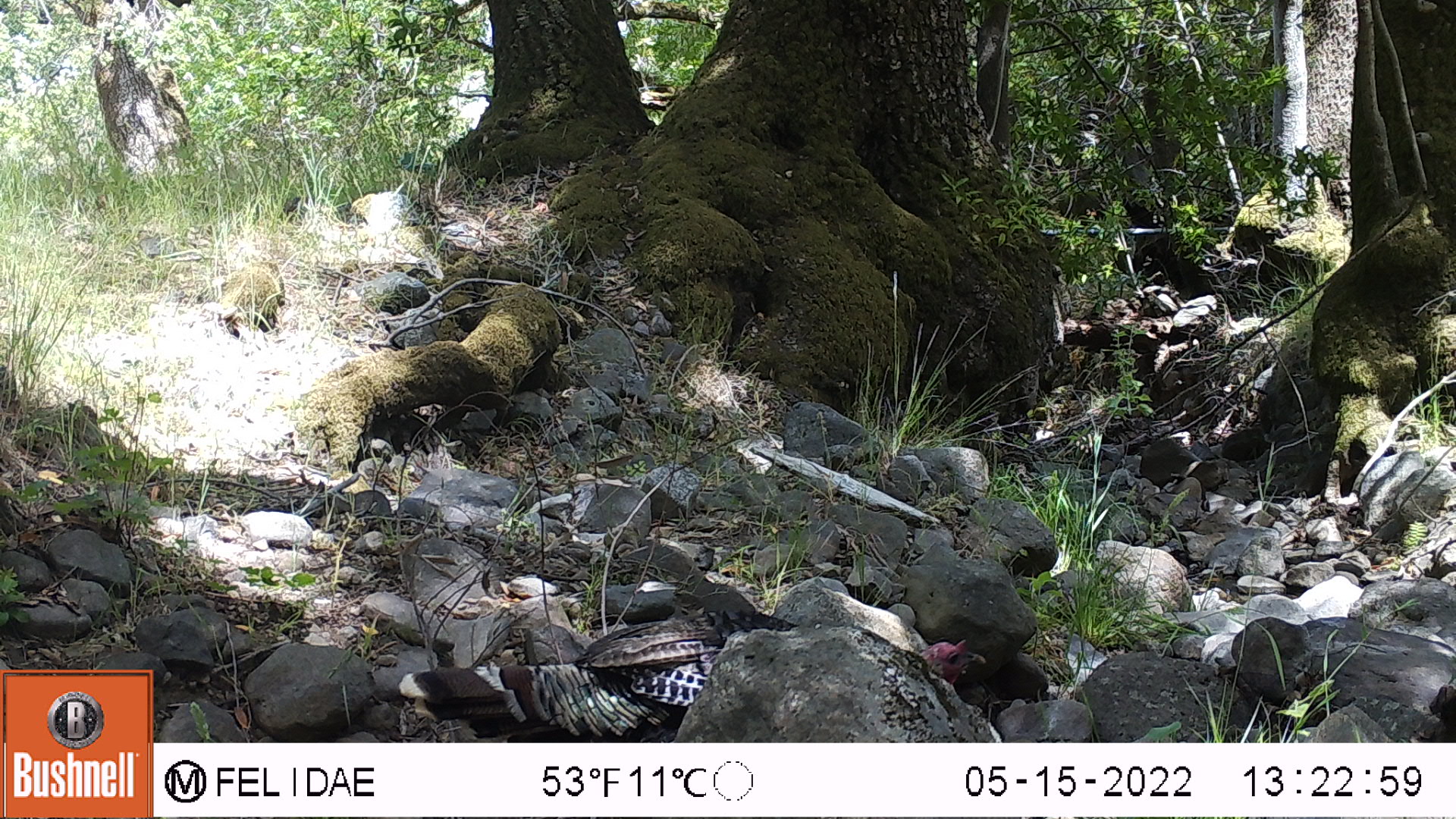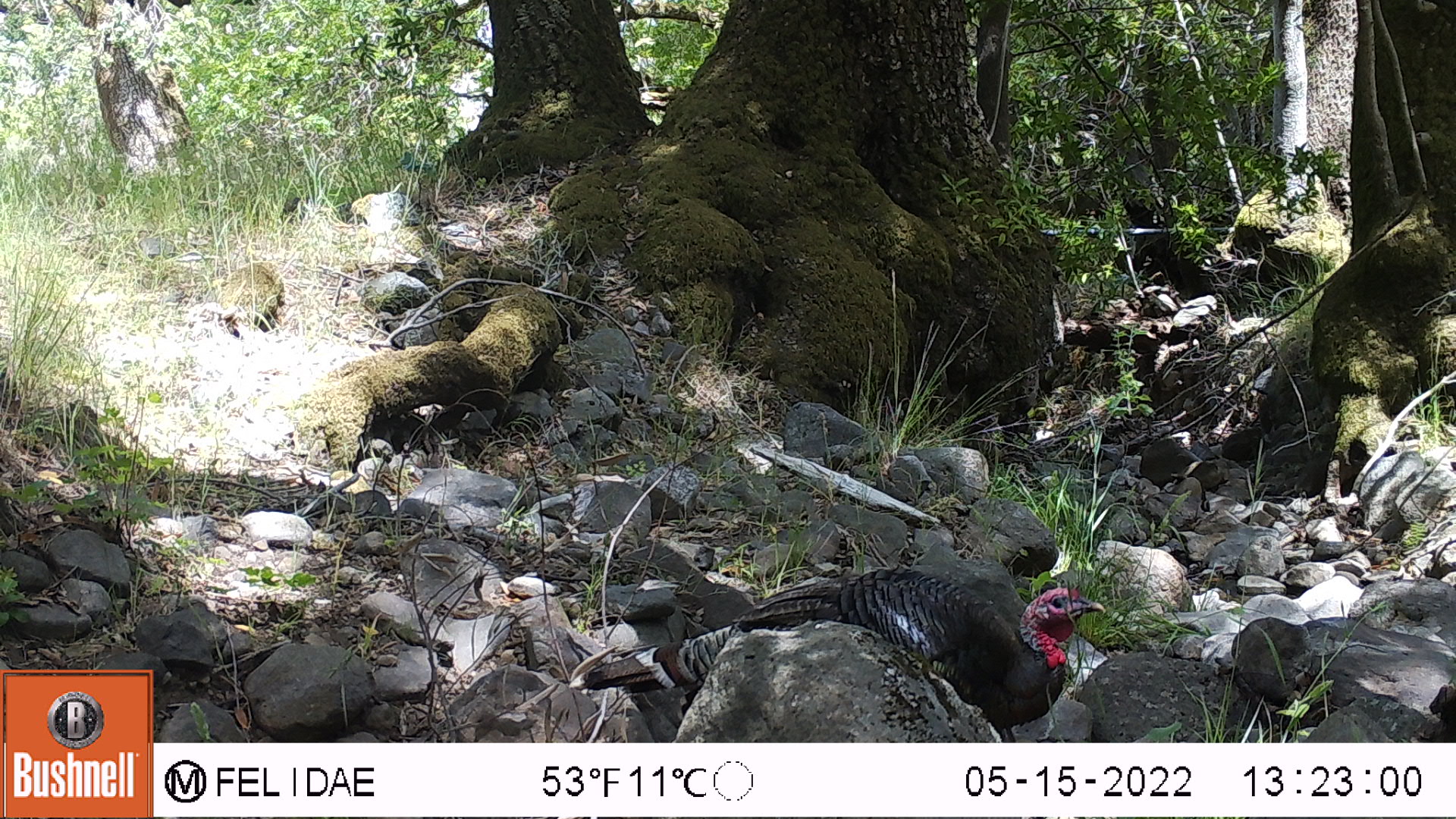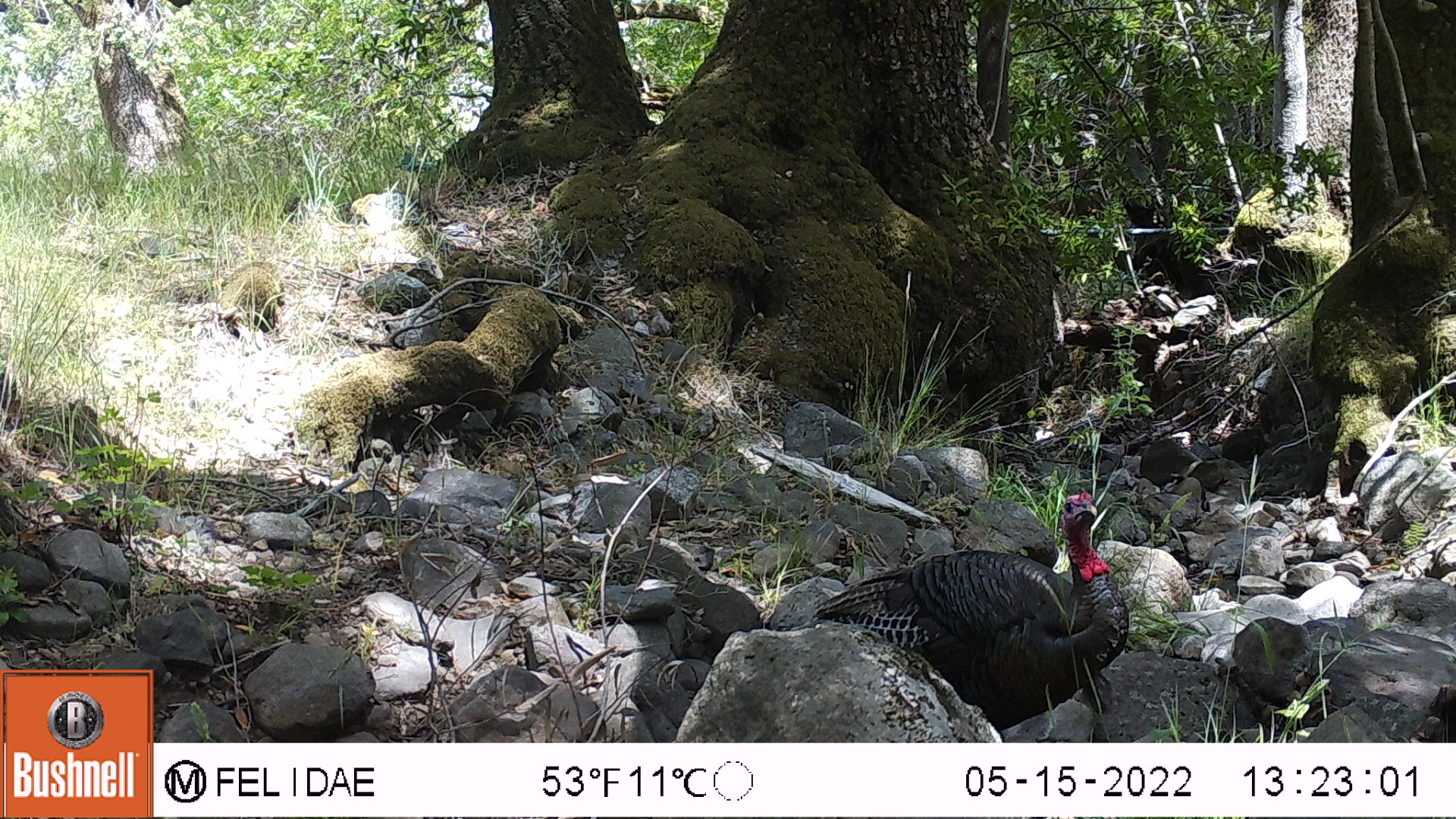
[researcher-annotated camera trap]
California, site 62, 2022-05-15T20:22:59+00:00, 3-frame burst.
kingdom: Animalia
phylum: Chordata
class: Aves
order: Galliformes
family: Phasianidae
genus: Meleagris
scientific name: Meleagris gallopavo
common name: turkey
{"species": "turkey (Meleagris gallopavo)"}